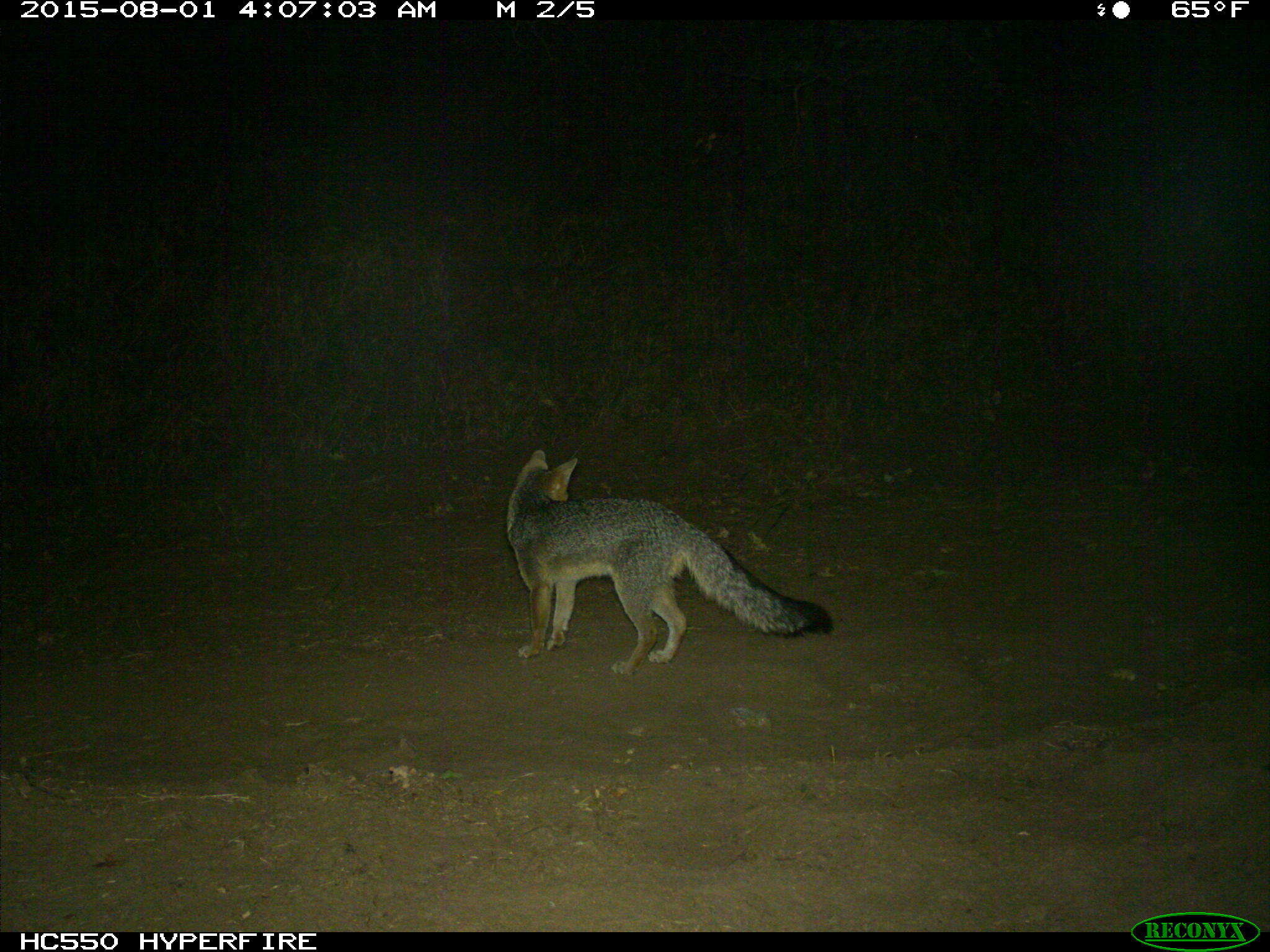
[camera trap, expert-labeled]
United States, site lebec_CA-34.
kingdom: Animalia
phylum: Chordata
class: Mammalia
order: Carnivora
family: Canidae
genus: Urocyon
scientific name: Urocyon cinereoargenteus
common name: gray fox